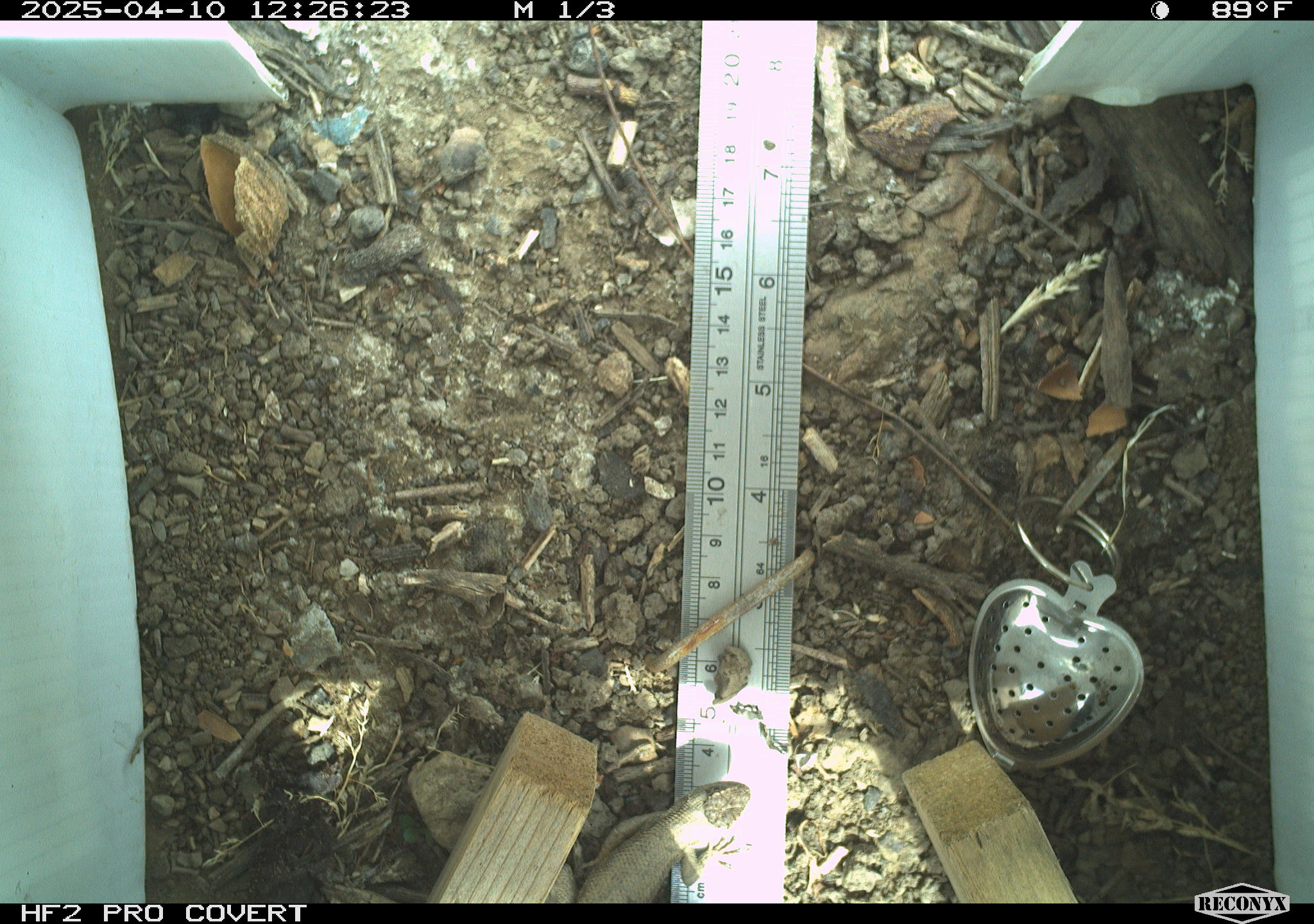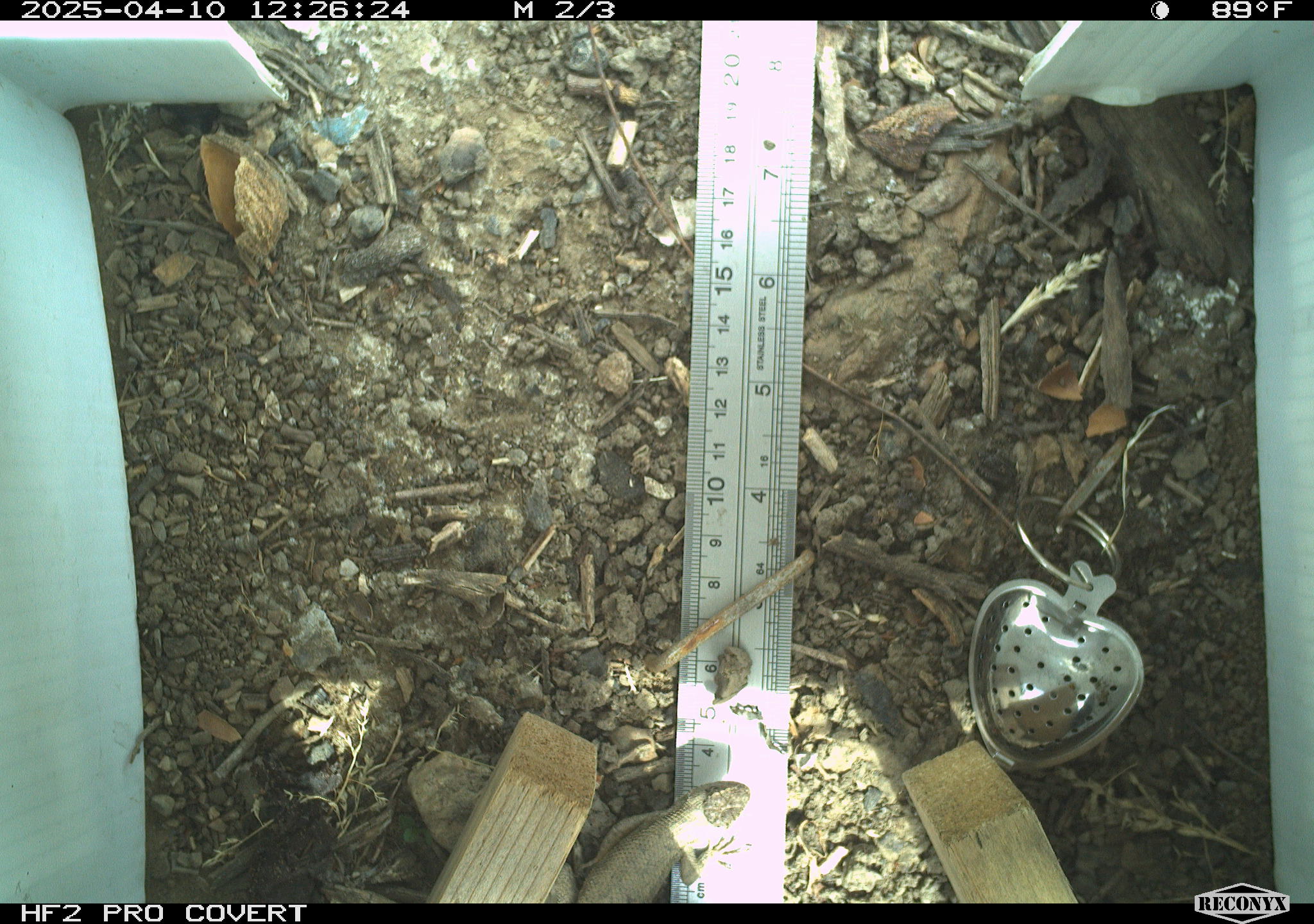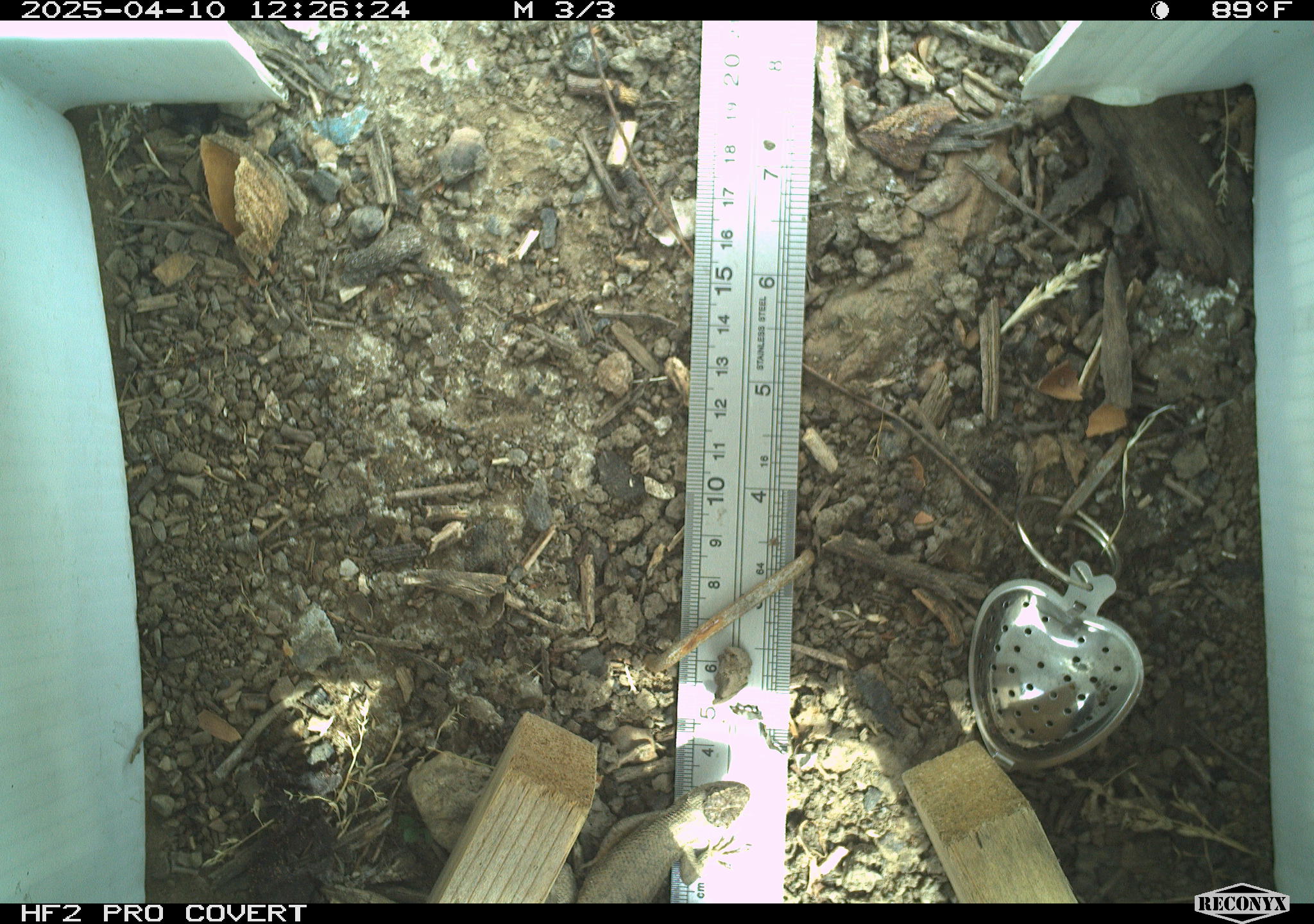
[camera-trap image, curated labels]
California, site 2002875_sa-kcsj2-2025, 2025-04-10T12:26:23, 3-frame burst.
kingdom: Animalia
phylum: Chordata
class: Reptilia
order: Squamata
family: Phrynosomatidae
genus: Sceloporus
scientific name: Sceloporus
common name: spiny lizards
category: sceloporus species